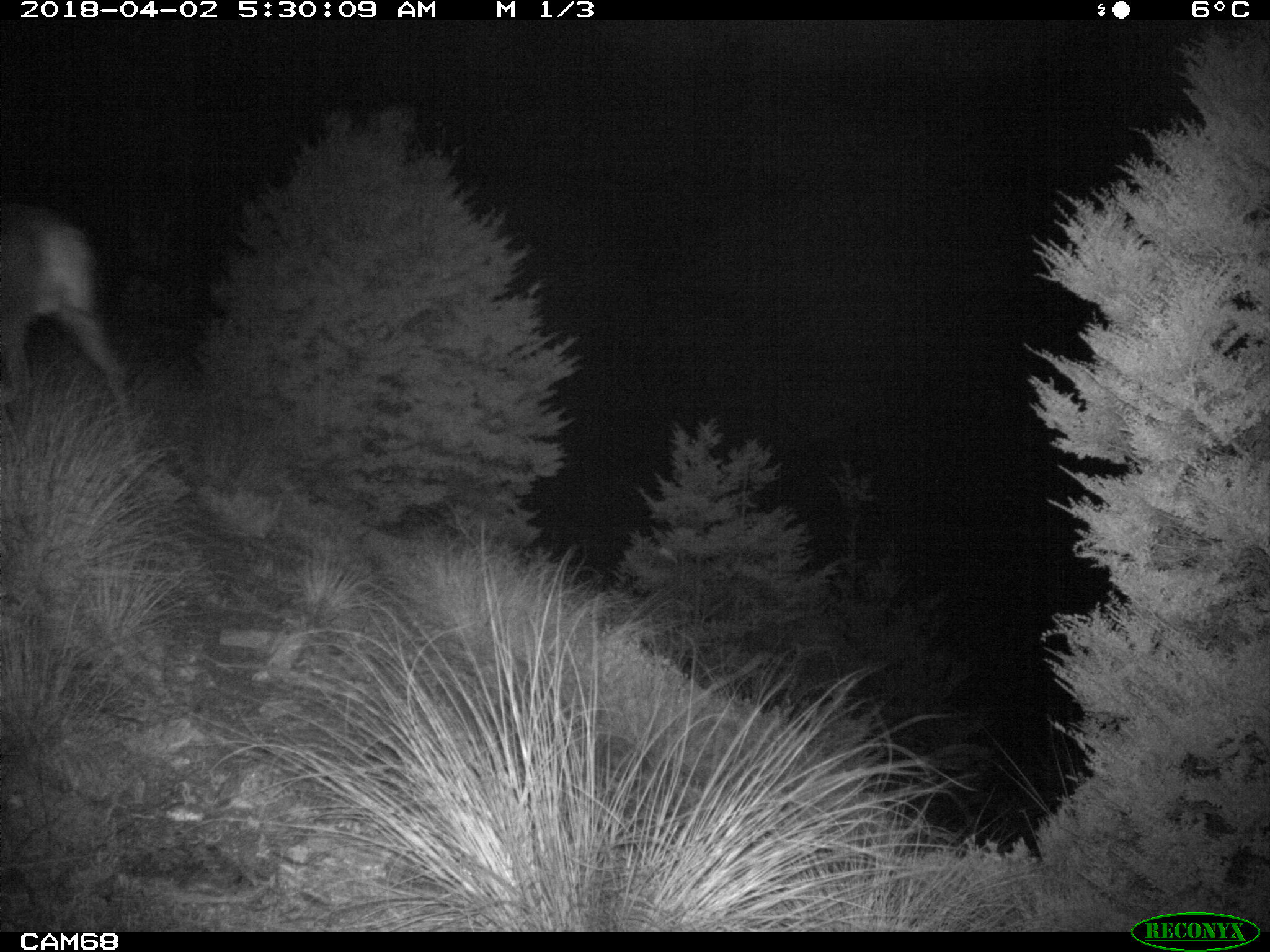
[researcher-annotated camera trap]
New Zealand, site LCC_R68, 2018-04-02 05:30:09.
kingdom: Animalia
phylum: Chordata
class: Mammalia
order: Artiodactyla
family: Cervidae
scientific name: Cervidae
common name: deer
Deer (Cervidae).